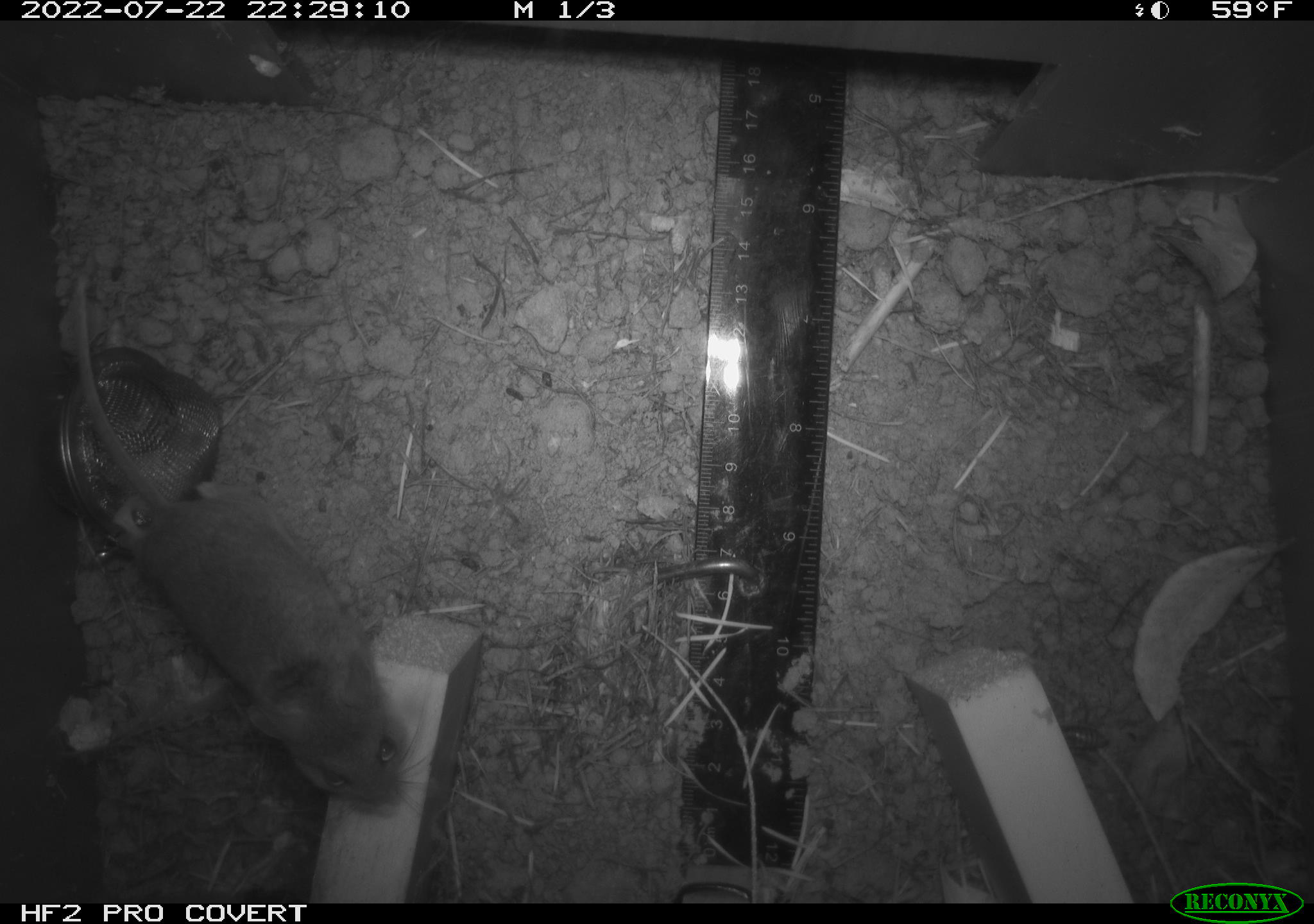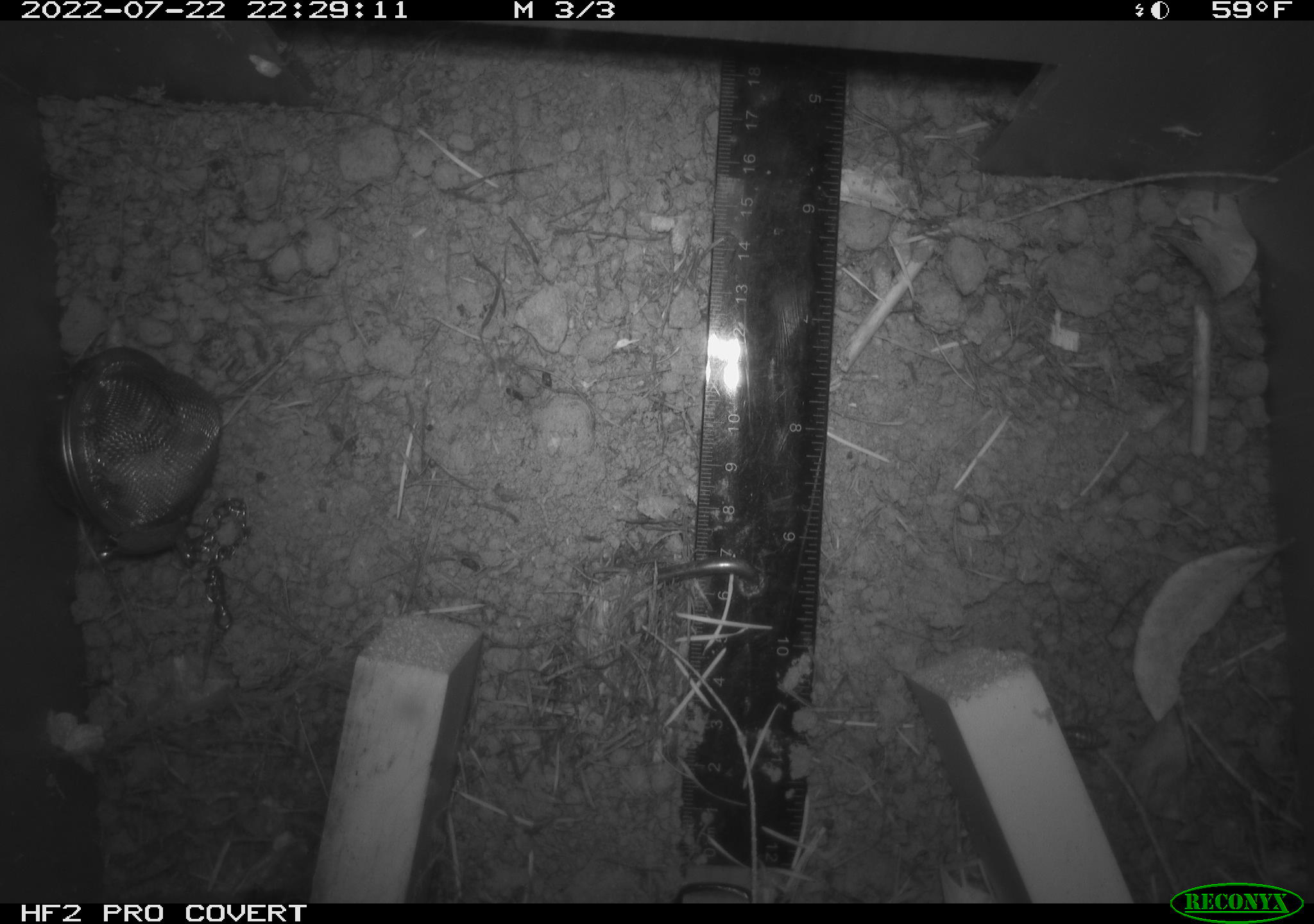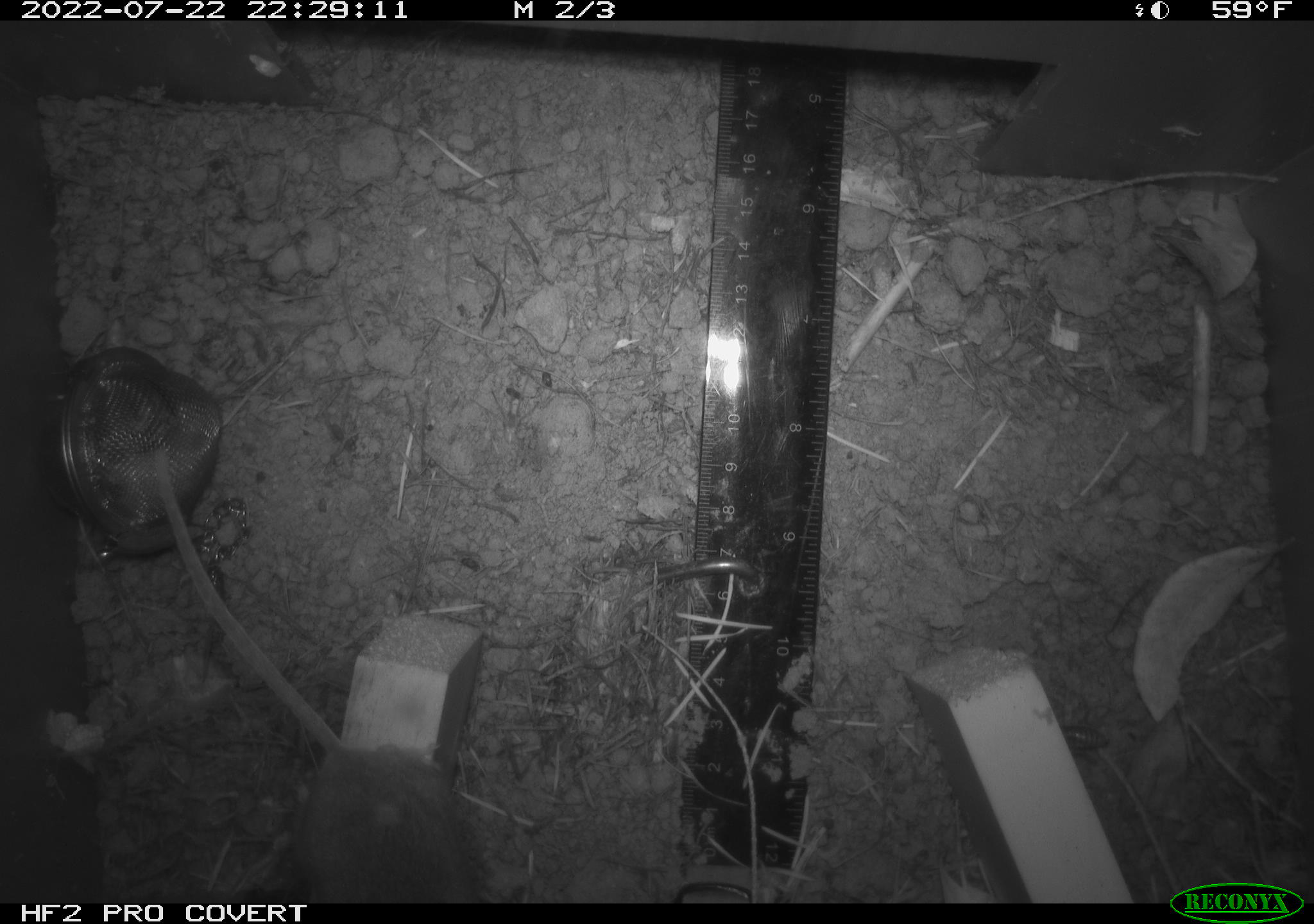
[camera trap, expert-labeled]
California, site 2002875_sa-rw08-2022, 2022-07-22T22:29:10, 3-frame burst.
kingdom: Animalia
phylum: Chordata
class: Mammalia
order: Rodentia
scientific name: Rodentia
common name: mouse species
Mouse species (Rodentia).